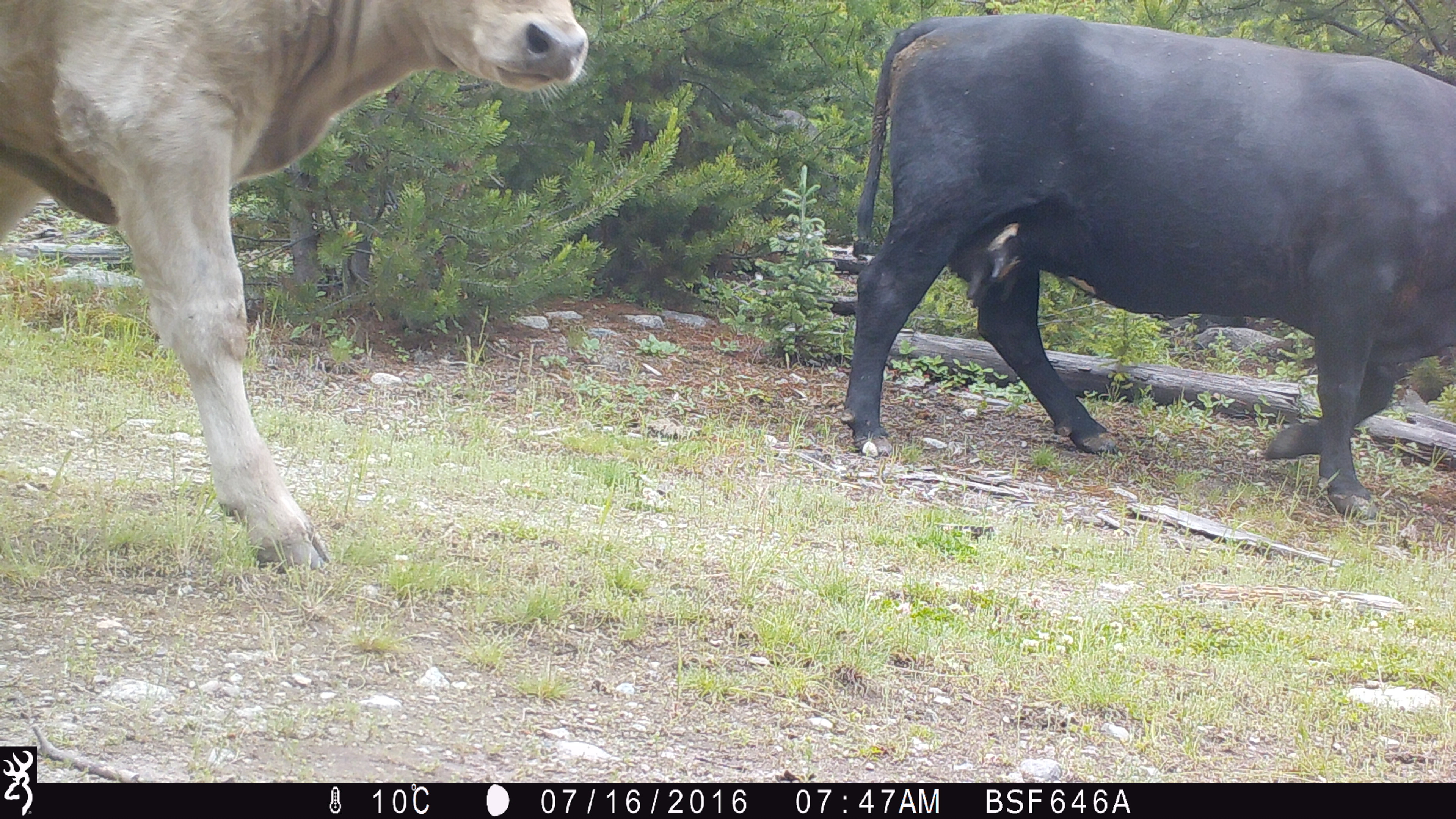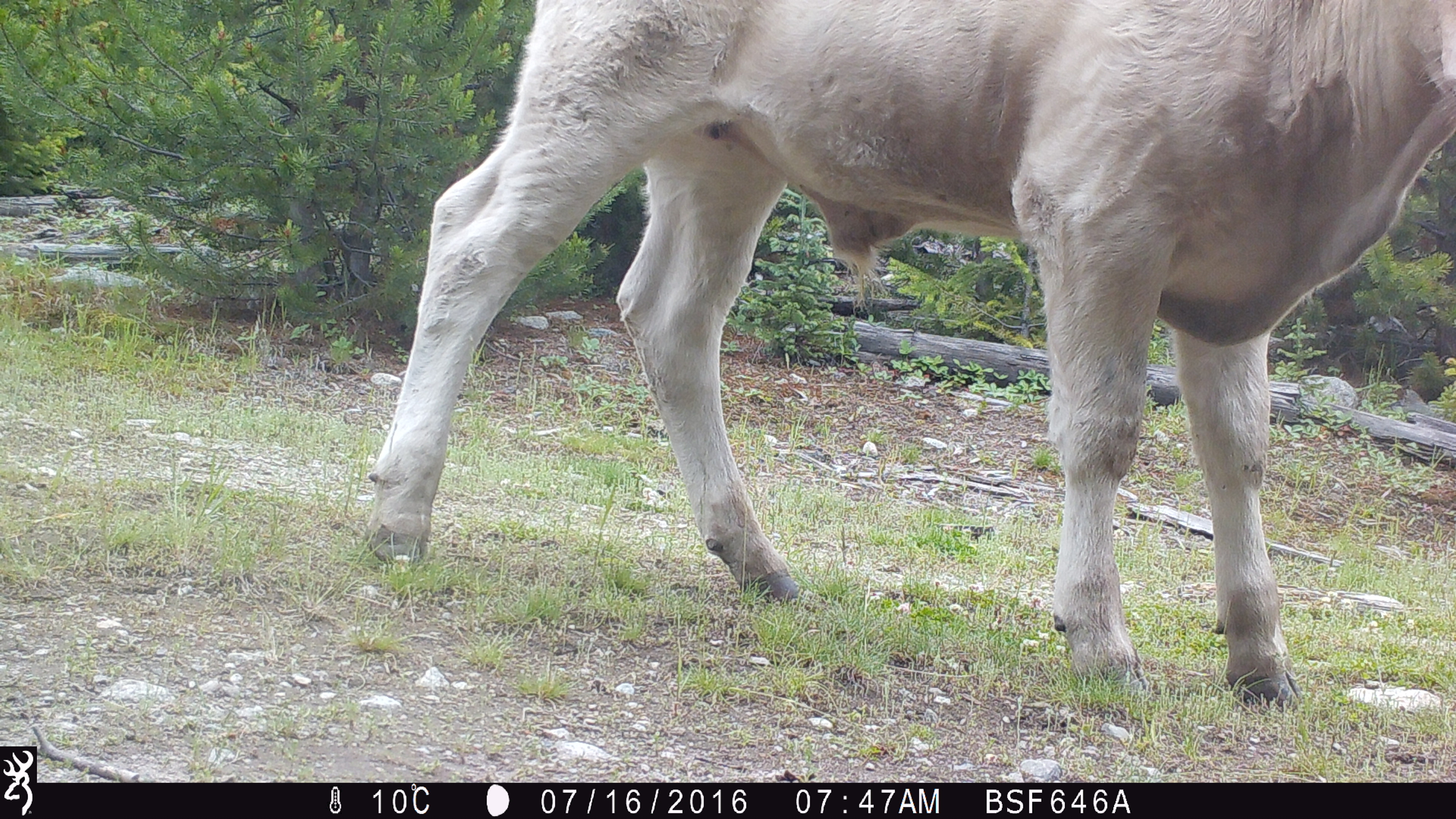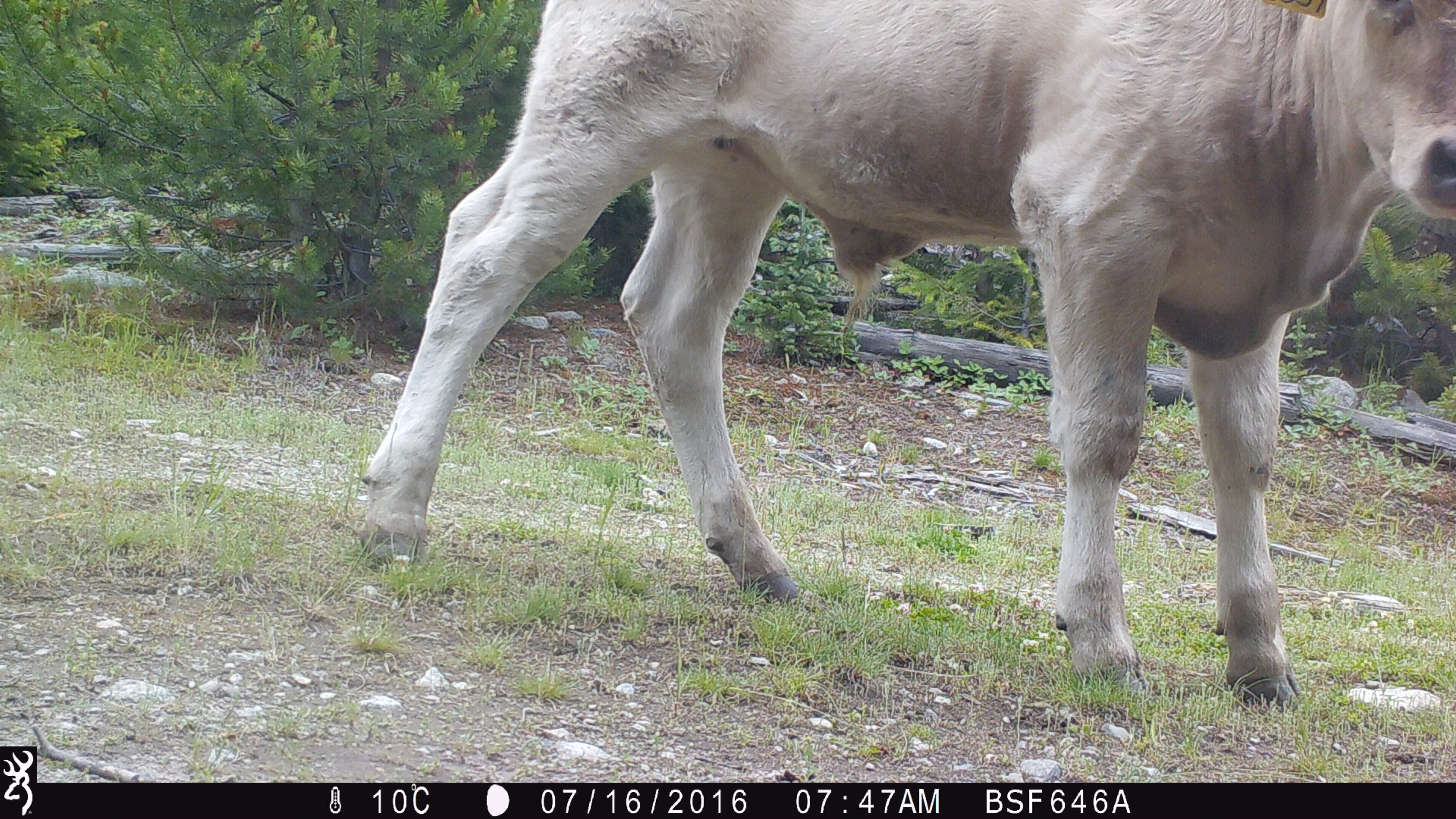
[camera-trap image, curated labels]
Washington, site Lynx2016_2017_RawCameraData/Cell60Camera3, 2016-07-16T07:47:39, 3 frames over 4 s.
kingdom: Animalia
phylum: Chordata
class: Mammalia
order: Artiodactyla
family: Bovidae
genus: Bos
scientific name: Bos taurus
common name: domestic cattle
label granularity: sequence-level